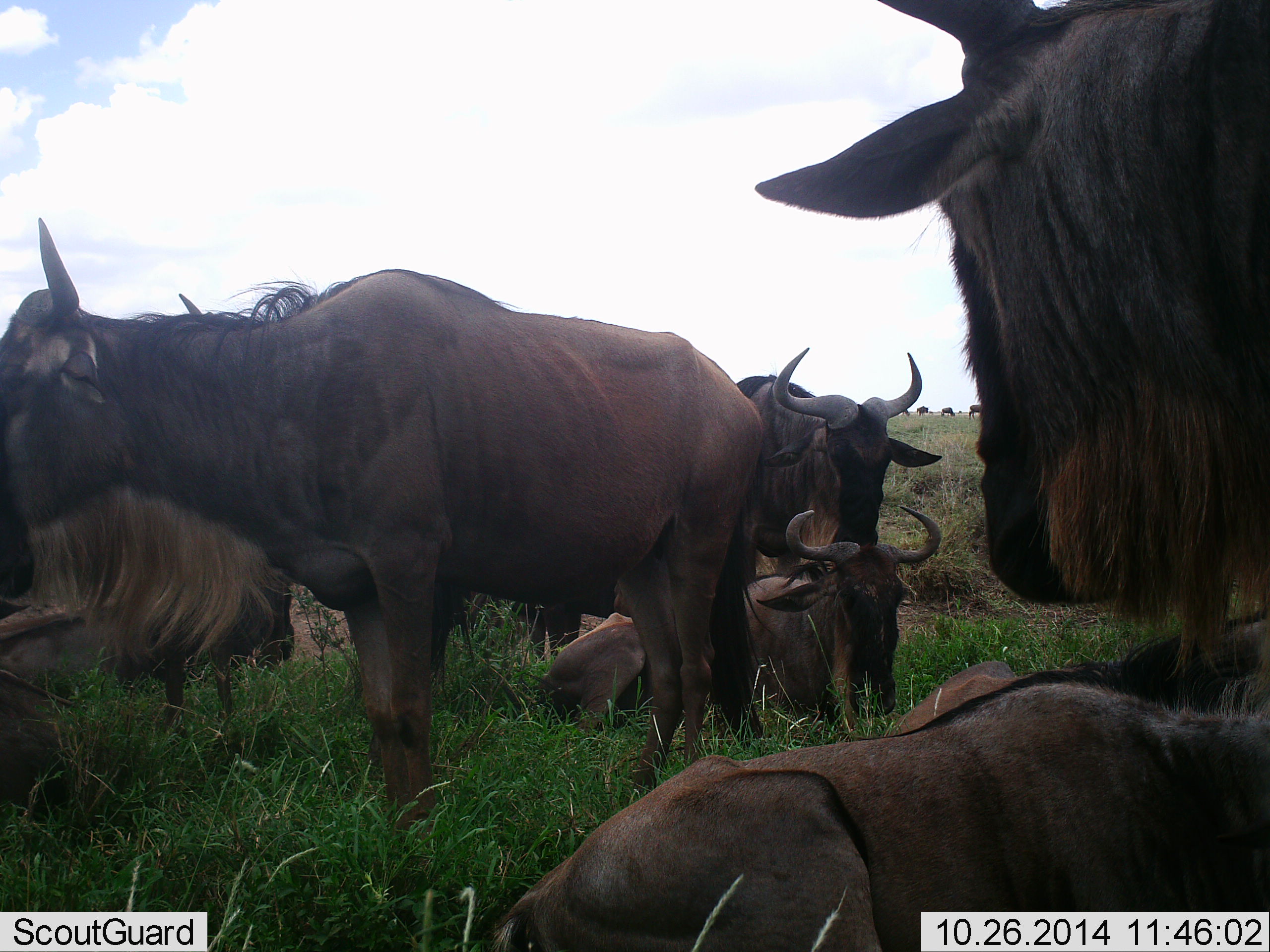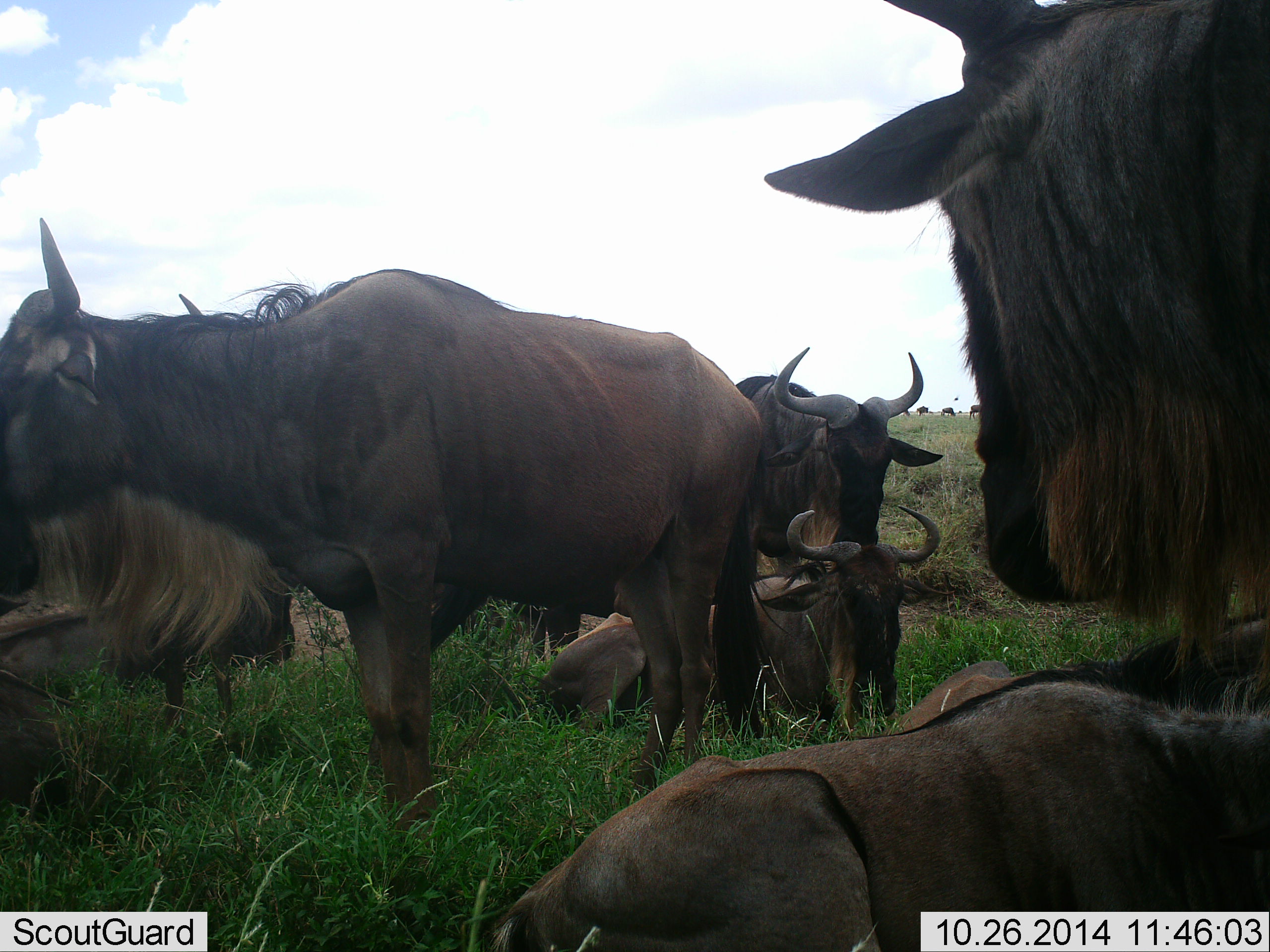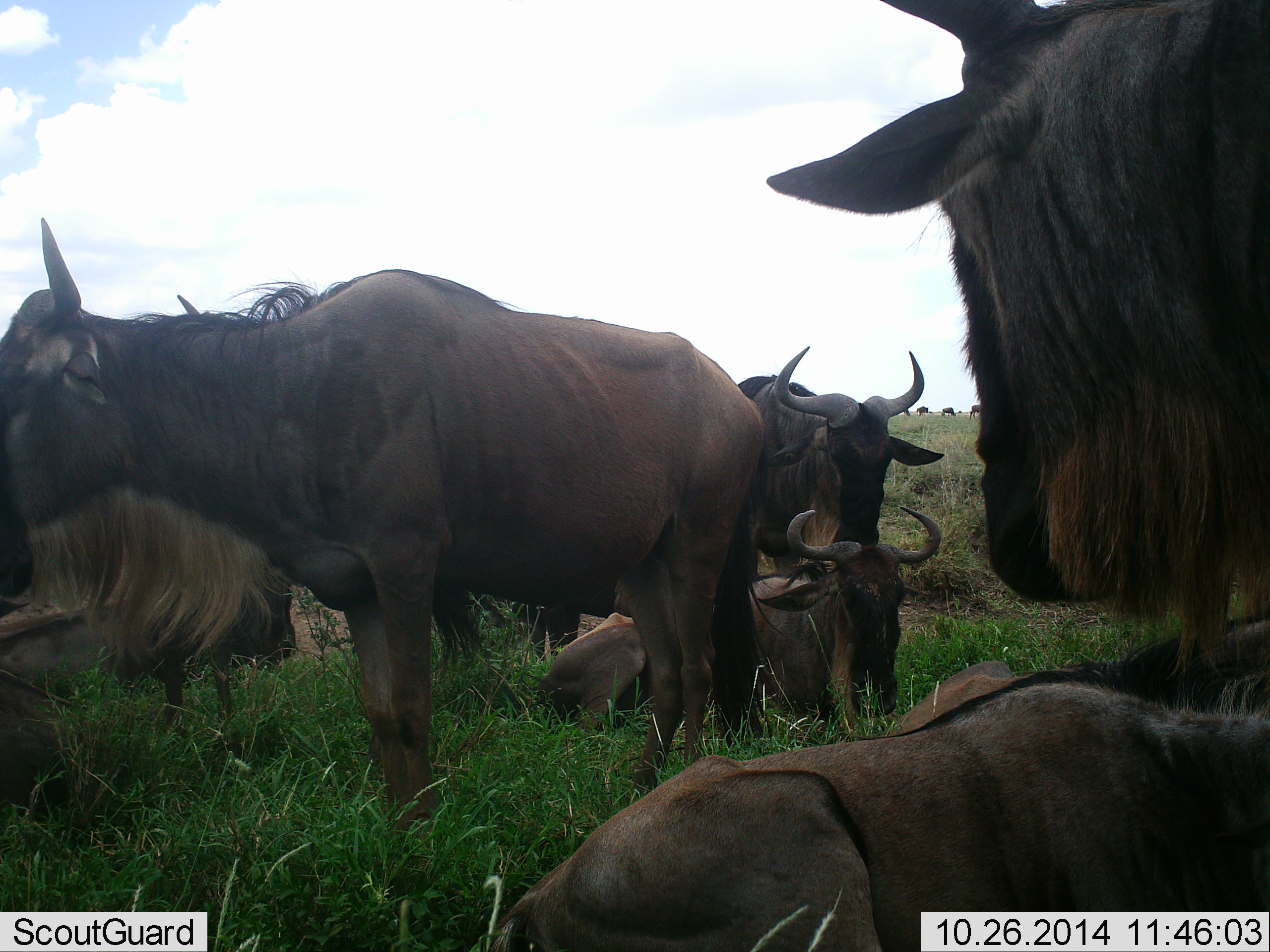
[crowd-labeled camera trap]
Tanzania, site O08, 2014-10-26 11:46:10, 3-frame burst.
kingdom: Animalia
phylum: Chordata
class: Mammalia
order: Artiodactyla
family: Bovidae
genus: Connochaetes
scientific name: Connochaetes taurinus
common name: blue wildebeest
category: wildebeest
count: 7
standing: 64%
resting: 100%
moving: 0%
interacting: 0%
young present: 18%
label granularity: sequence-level